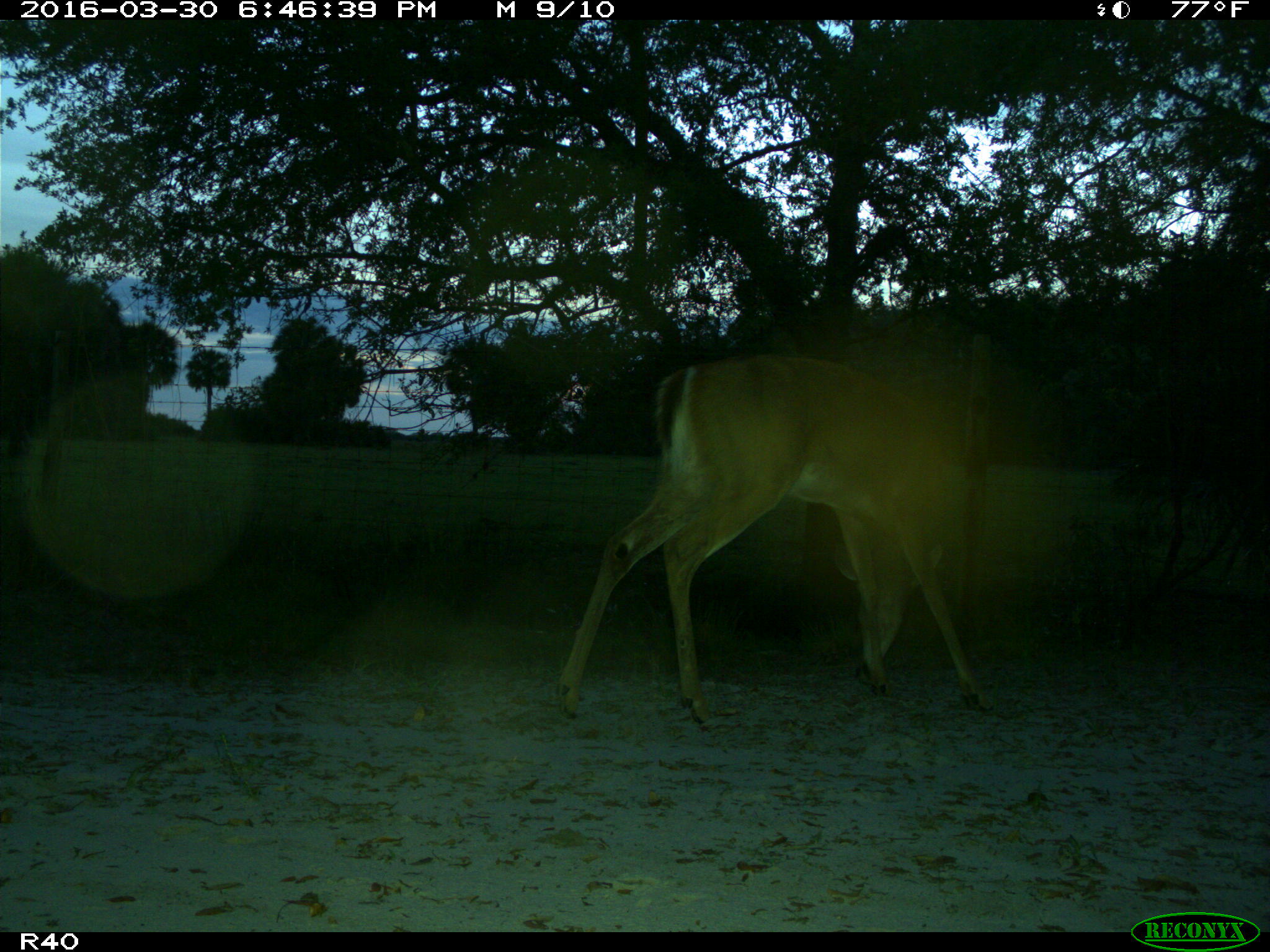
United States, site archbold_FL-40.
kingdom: Animalia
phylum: Chordata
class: Mammalia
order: Artiodactyla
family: Cervidae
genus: Odocoileus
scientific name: Odocoileus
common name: deer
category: unidentified deer